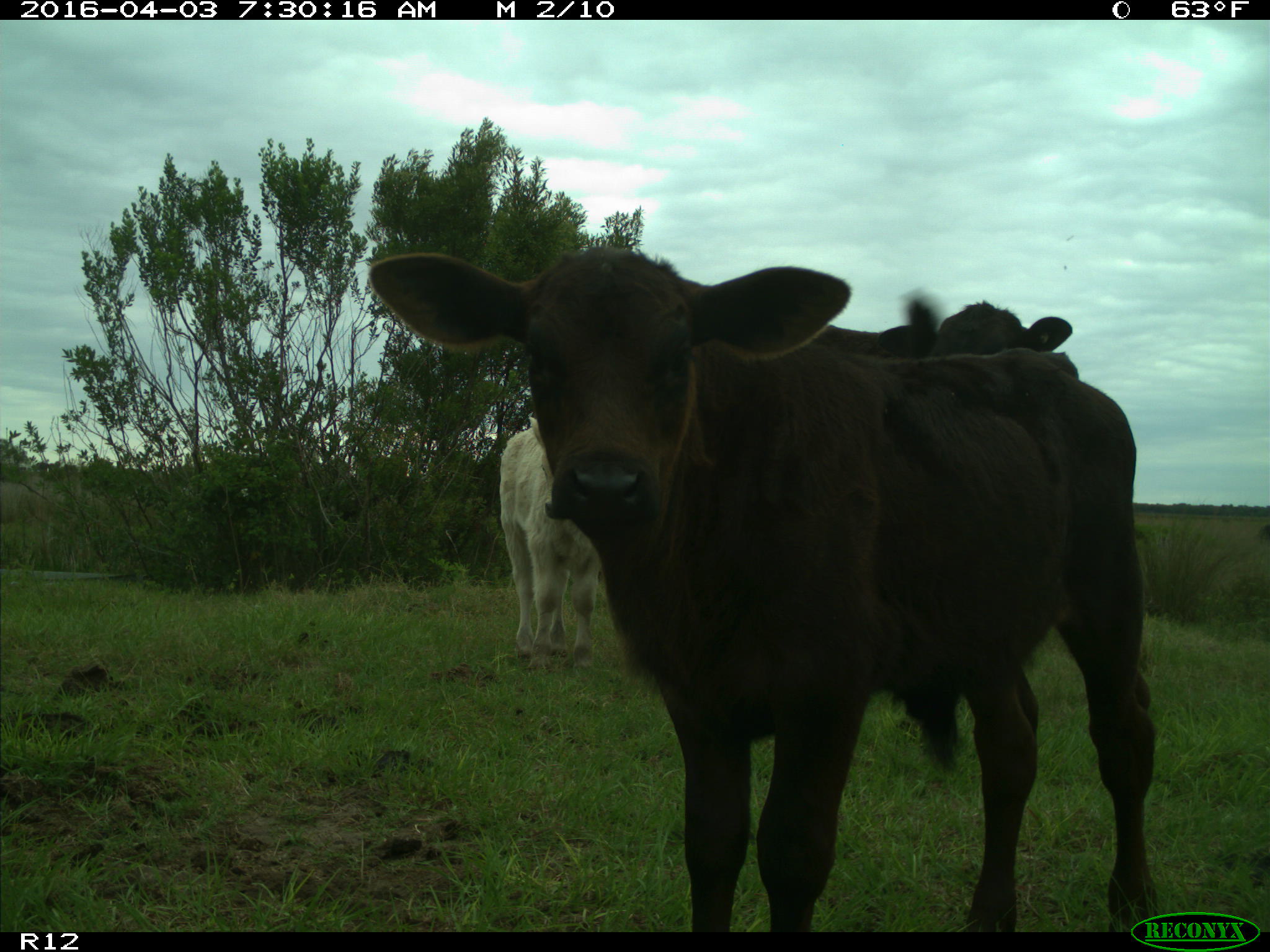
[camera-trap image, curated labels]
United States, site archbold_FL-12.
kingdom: Animalia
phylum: Chordata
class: Mammalia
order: Artiodactyla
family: Bovidae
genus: Bos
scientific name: Bos taurus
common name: domestic cow